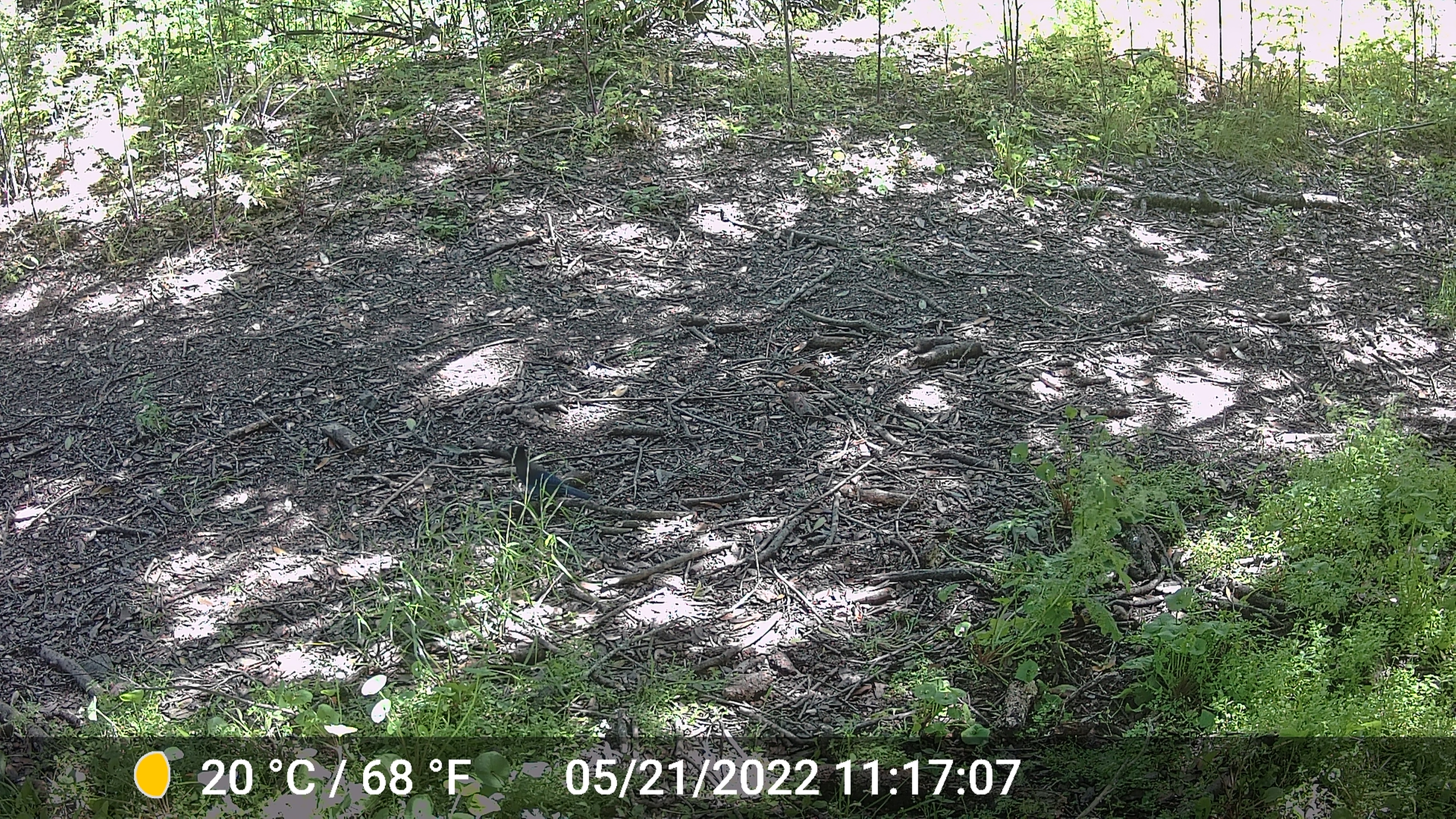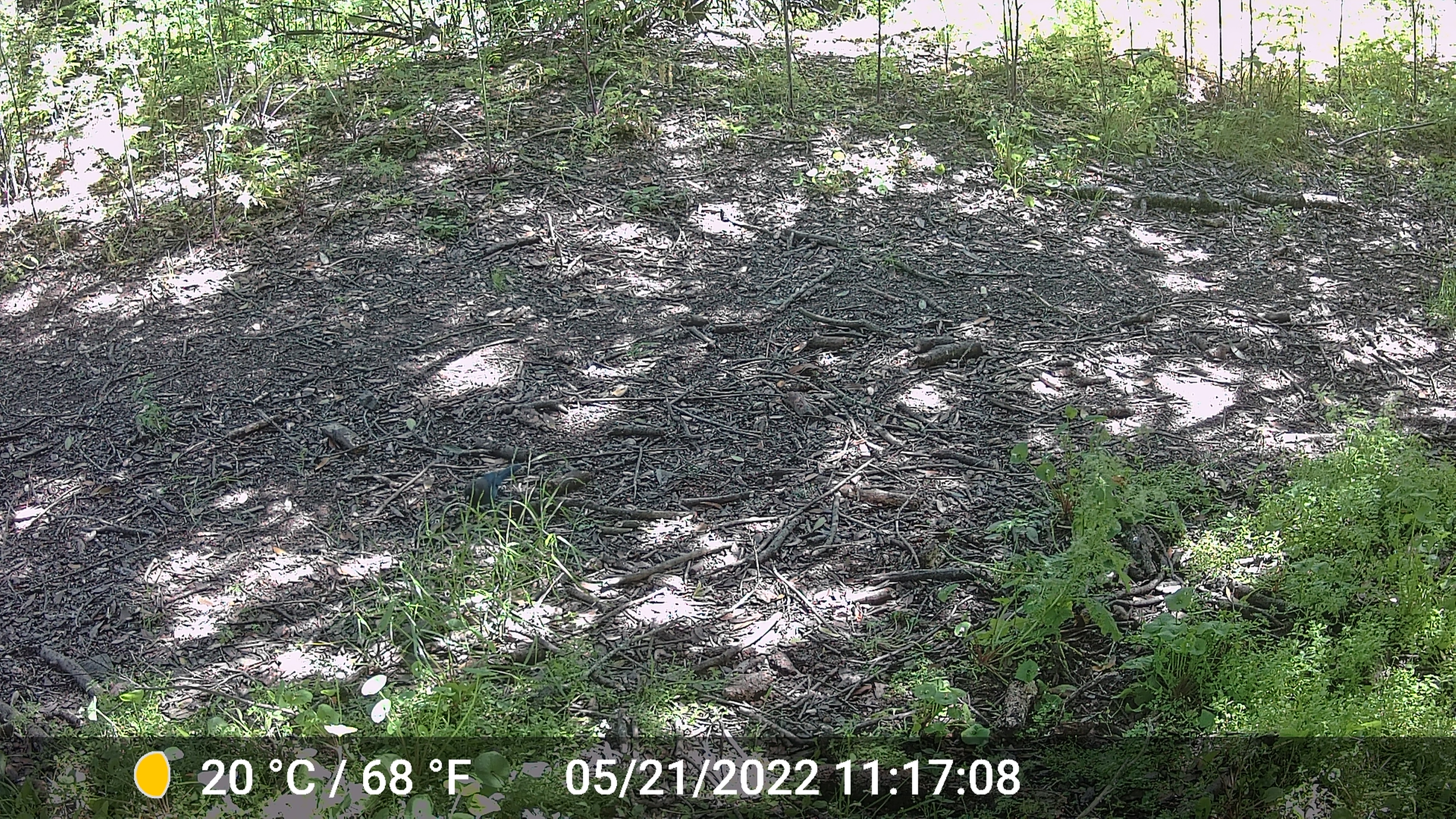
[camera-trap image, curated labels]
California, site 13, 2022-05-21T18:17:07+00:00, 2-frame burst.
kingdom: Animalia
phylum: Chordata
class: Aves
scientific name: Aves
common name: bird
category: unknown bird